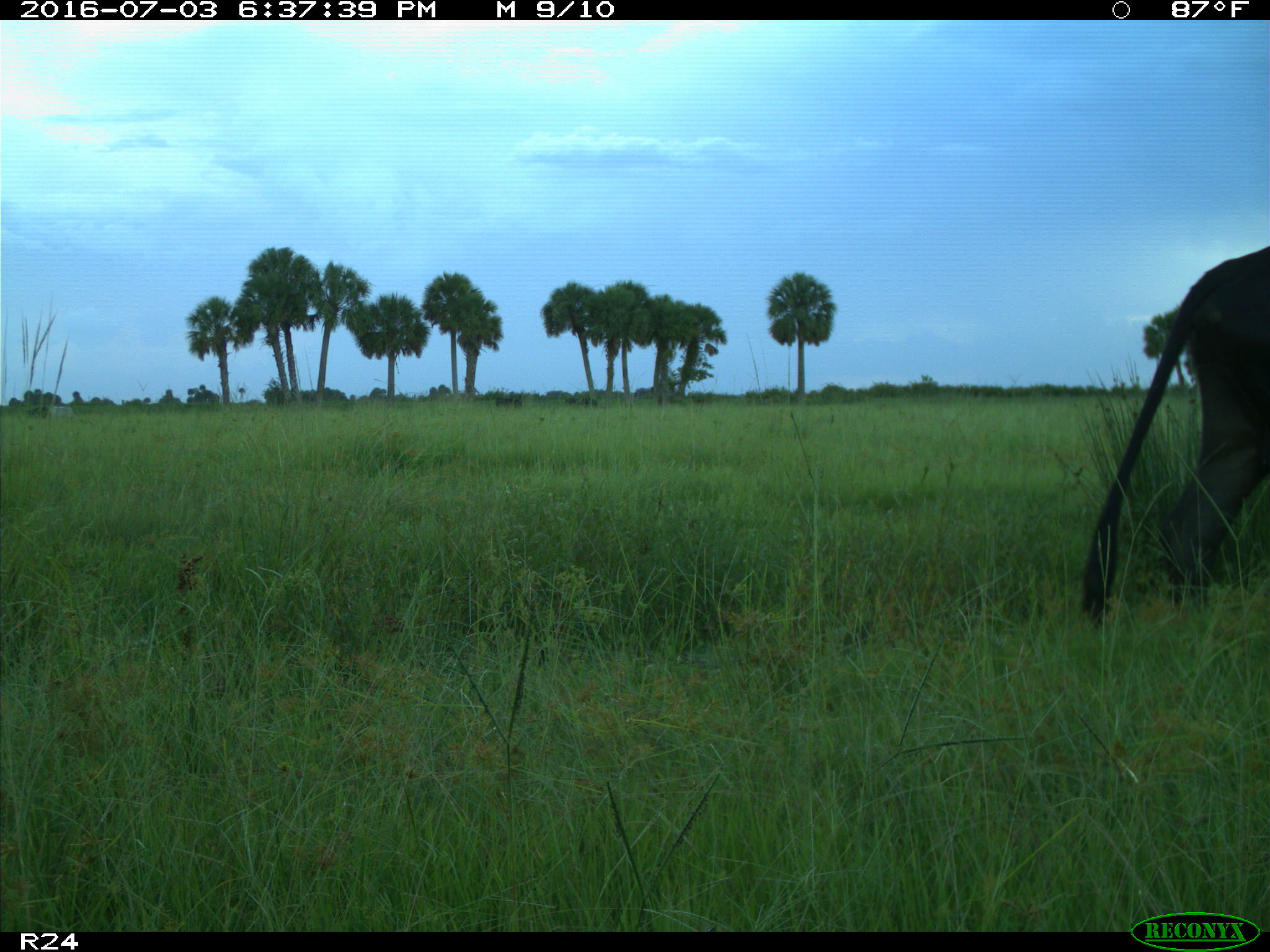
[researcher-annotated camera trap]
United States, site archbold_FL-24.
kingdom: Animalia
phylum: Chordata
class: Mammalia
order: Artiodactyla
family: Bovidae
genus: Bos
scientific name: Bos taurus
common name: domestic cow